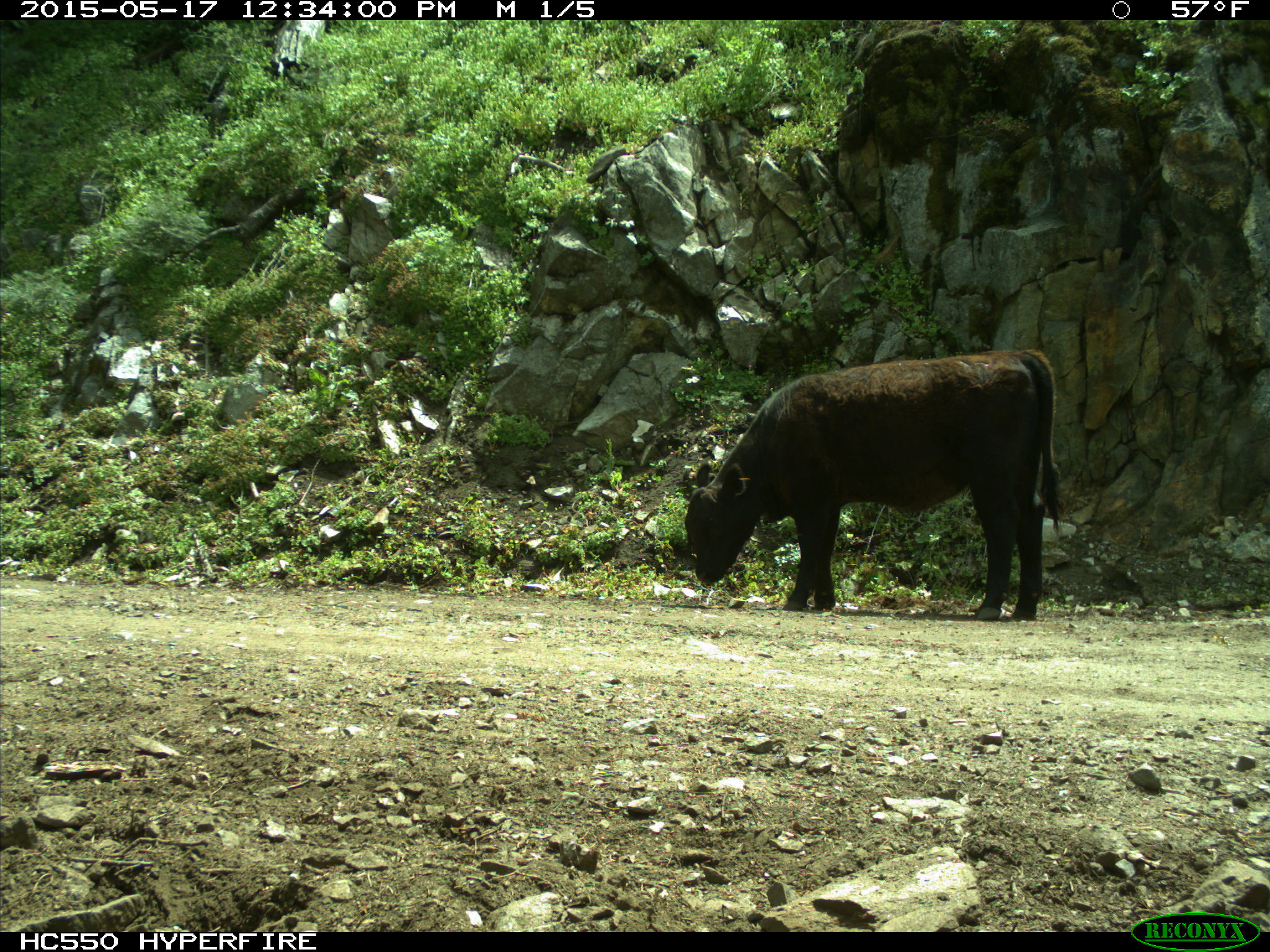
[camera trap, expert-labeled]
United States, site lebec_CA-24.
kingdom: Animalia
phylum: Chordata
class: Mammalia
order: Artiodactyla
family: Bovidae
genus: Bos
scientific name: Bos taurus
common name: domestic cow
Bos taurus (domestic cow).